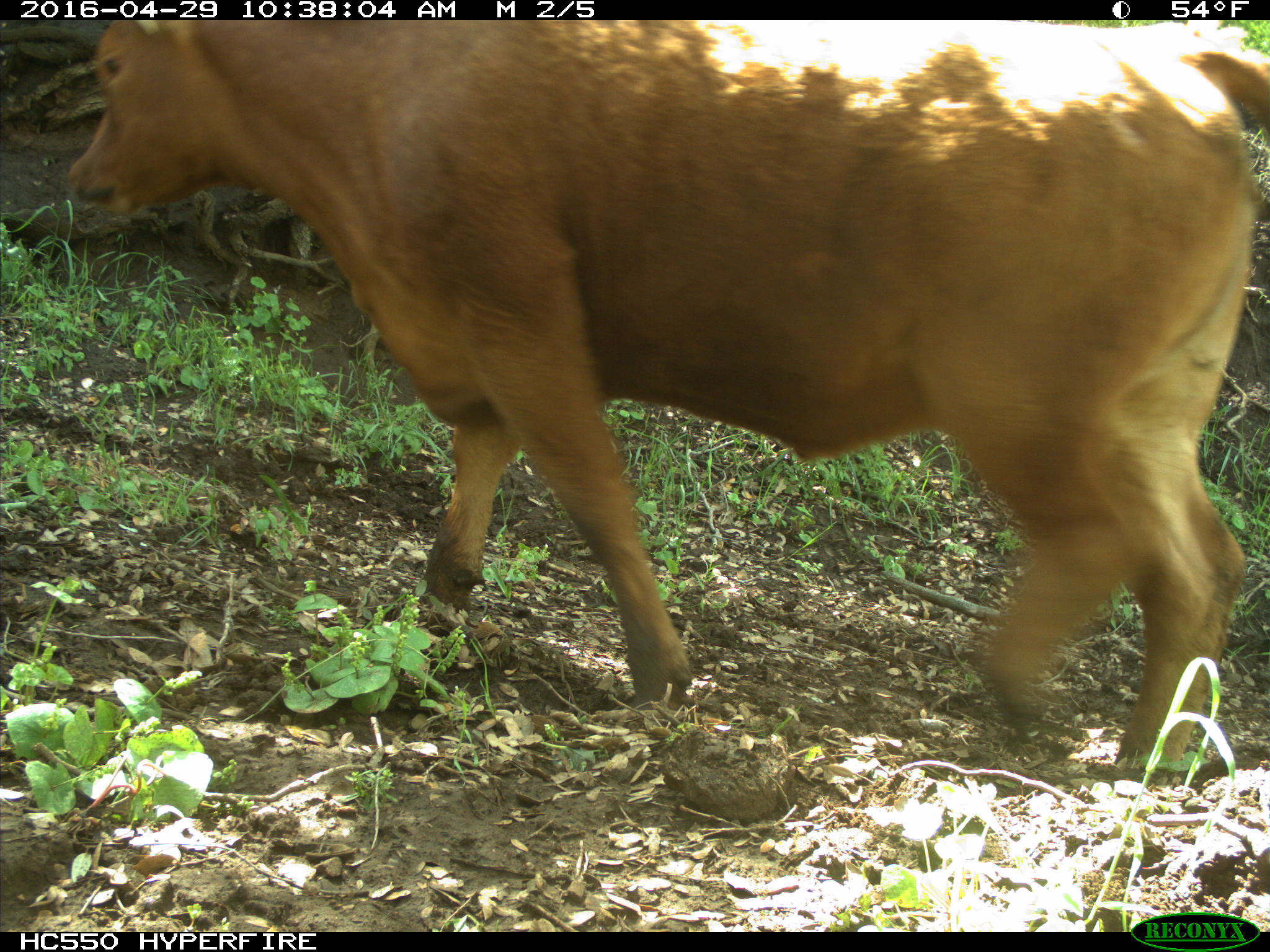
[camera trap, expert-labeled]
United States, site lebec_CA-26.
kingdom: Animalia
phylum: Chordata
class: Mammalia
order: Artiodactyla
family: Bovidae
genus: Bos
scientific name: Bos taurus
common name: domestic cow